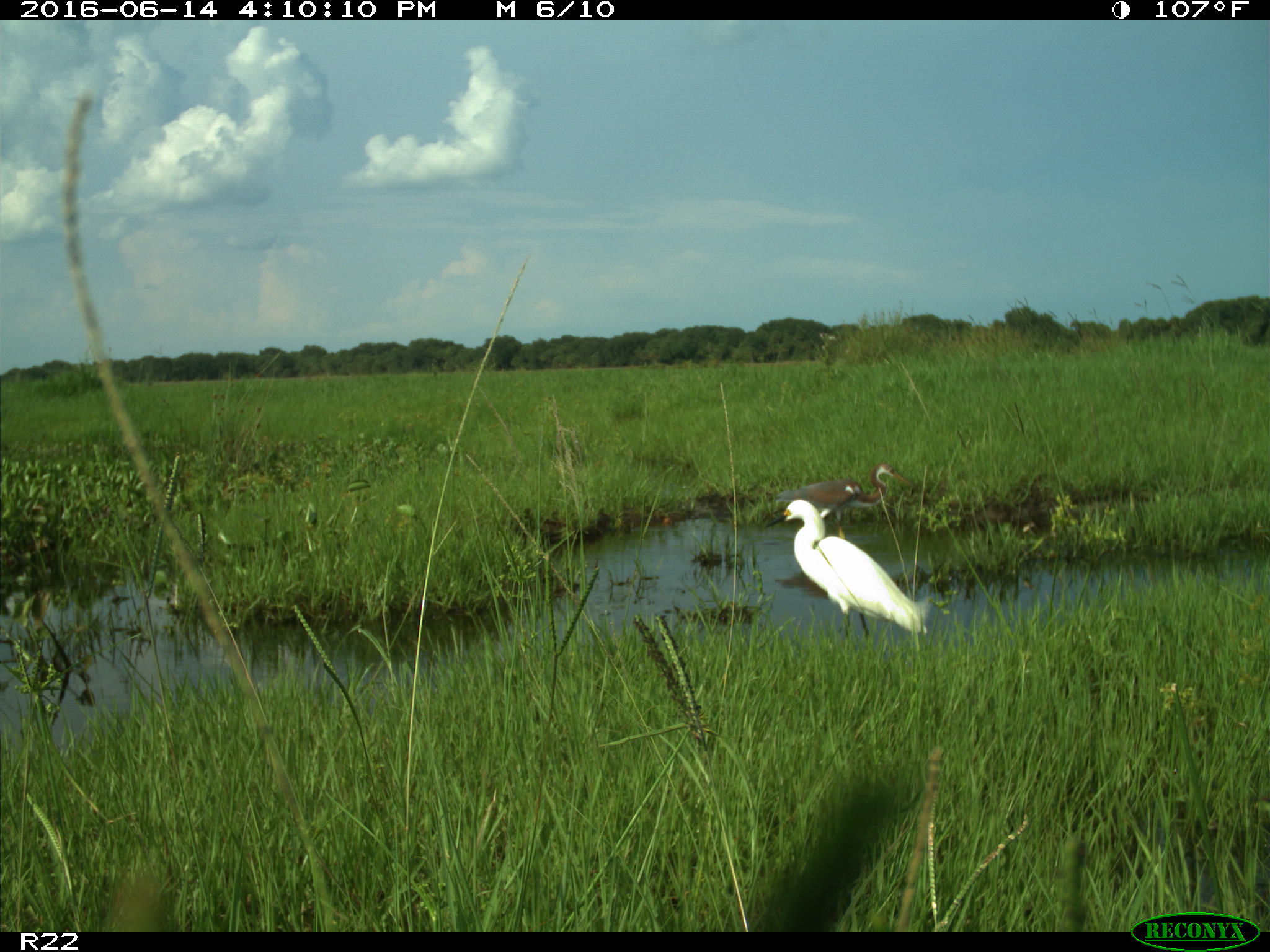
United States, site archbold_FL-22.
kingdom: Animalia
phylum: Chordata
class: Aves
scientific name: Aves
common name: birds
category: unidentified bird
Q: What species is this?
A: Unidentified bird (birds) (Aves).